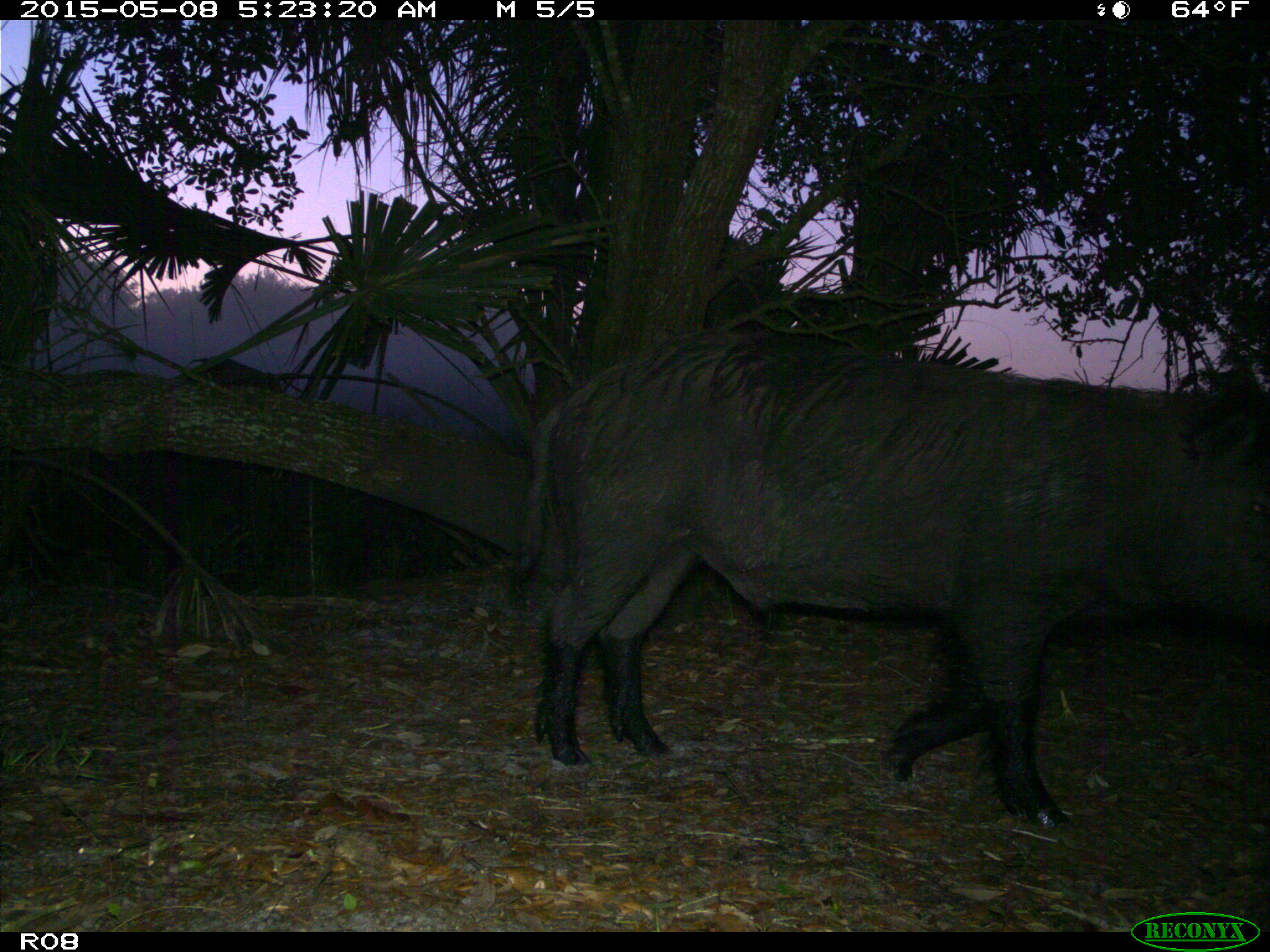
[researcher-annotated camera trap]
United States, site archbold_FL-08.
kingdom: Animalia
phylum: Chordata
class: Mammalia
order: Artiodactyla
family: Suidae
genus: Sus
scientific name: Sus scrofa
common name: wild boar